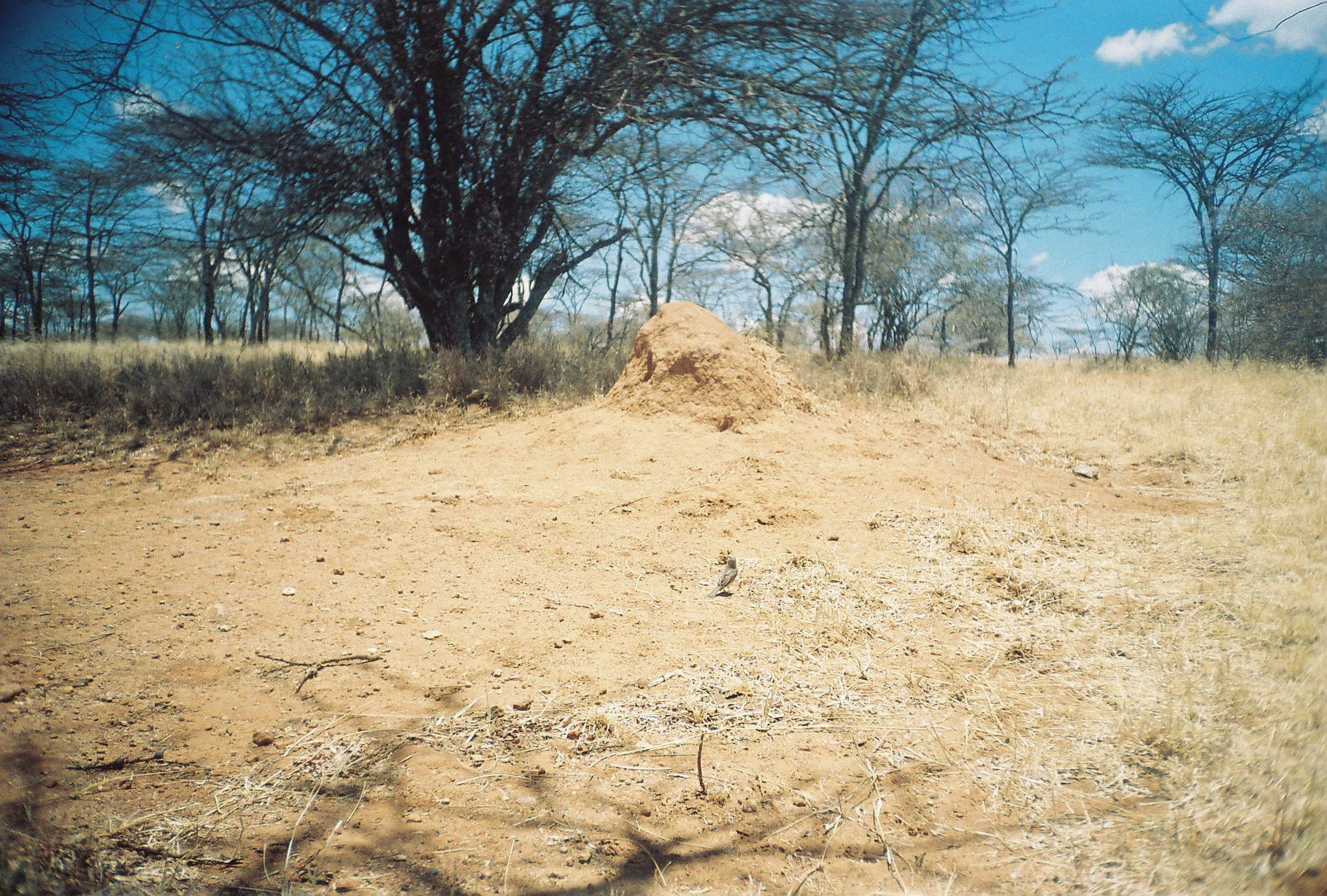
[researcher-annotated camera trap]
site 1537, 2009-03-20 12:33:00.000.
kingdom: Animalia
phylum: Chordata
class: Aves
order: Passeriformes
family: Muscicapidae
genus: Oenanthe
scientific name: Oenanthe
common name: wheatears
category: onenanthe sp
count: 1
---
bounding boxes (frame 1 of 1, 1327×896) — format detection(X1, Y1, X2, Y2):
onenanthe sp: detection(707, 556, 738, 598)